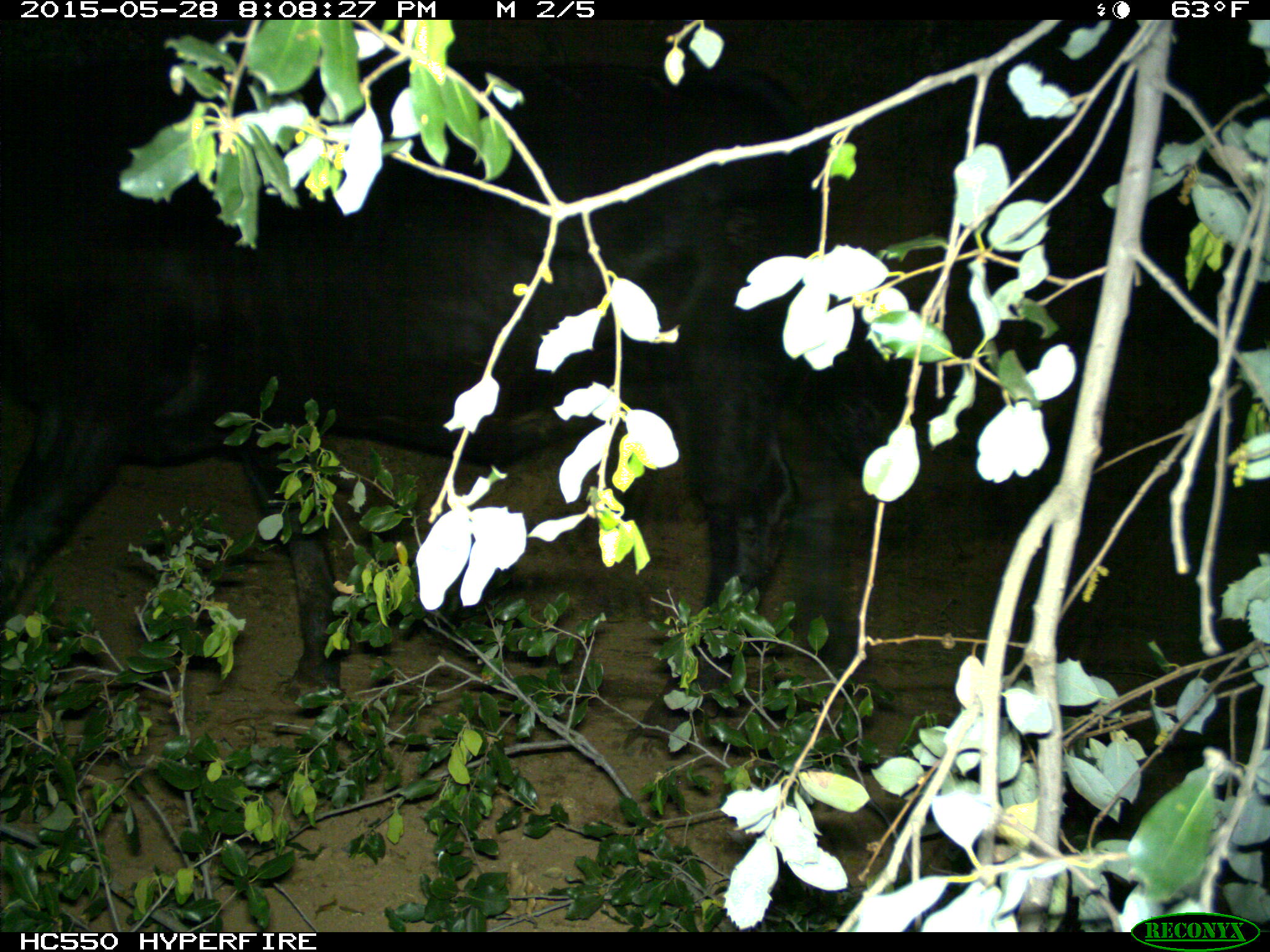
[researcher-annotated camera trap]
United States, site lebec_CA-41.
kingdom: Animalia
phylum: Chordata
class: Mammalia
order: Artiodactyla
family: Bovidae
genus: Bos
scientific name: Bos taurus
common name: domestic cow